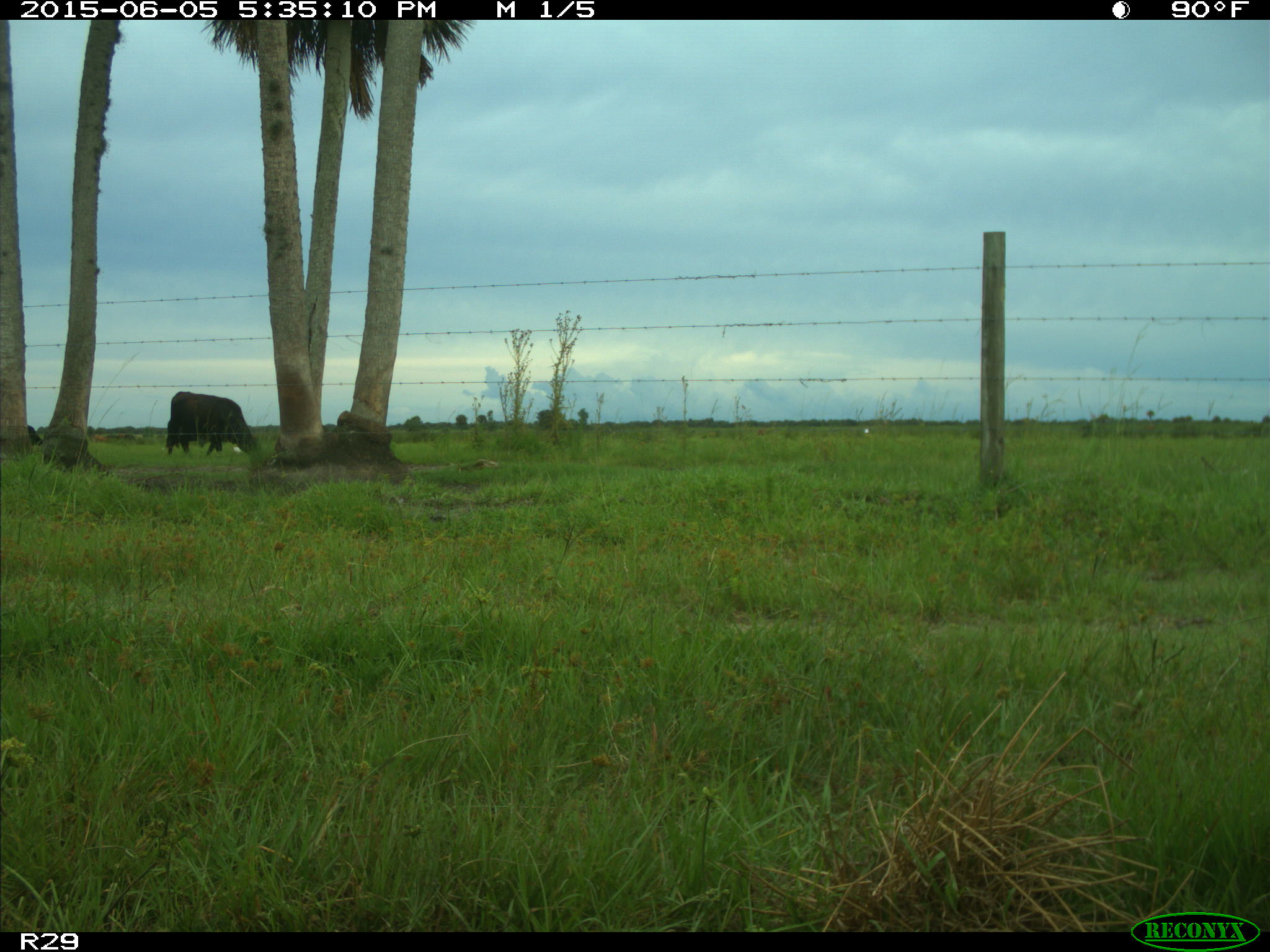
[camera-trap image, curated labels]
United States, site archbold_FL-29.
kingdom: Animalia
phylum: Chordata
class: Mammalia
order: Artiodactyla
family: Bovidae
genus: Bos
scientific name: Bos taurus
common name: domestic cow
Bos taurus (domestic cow).